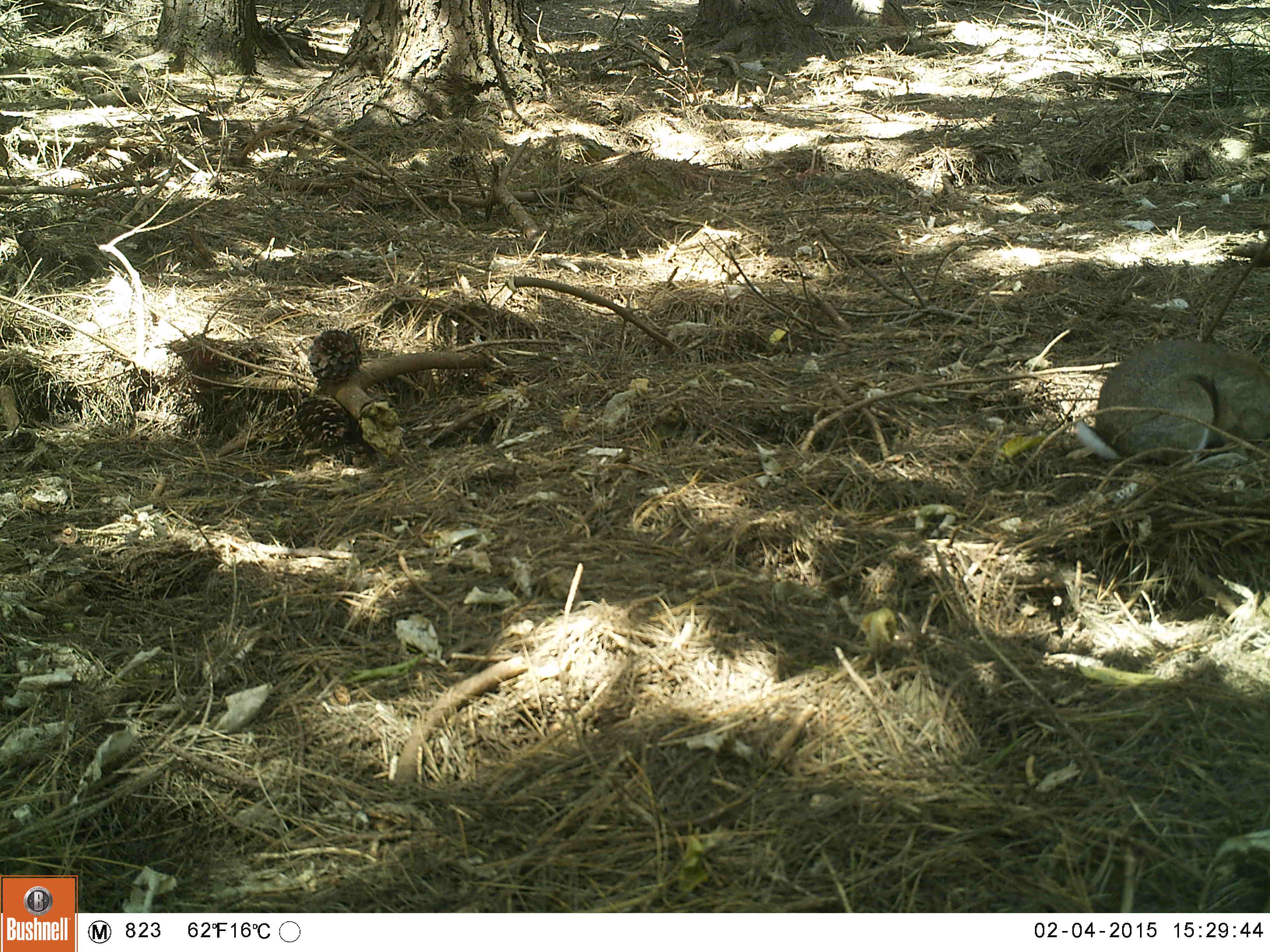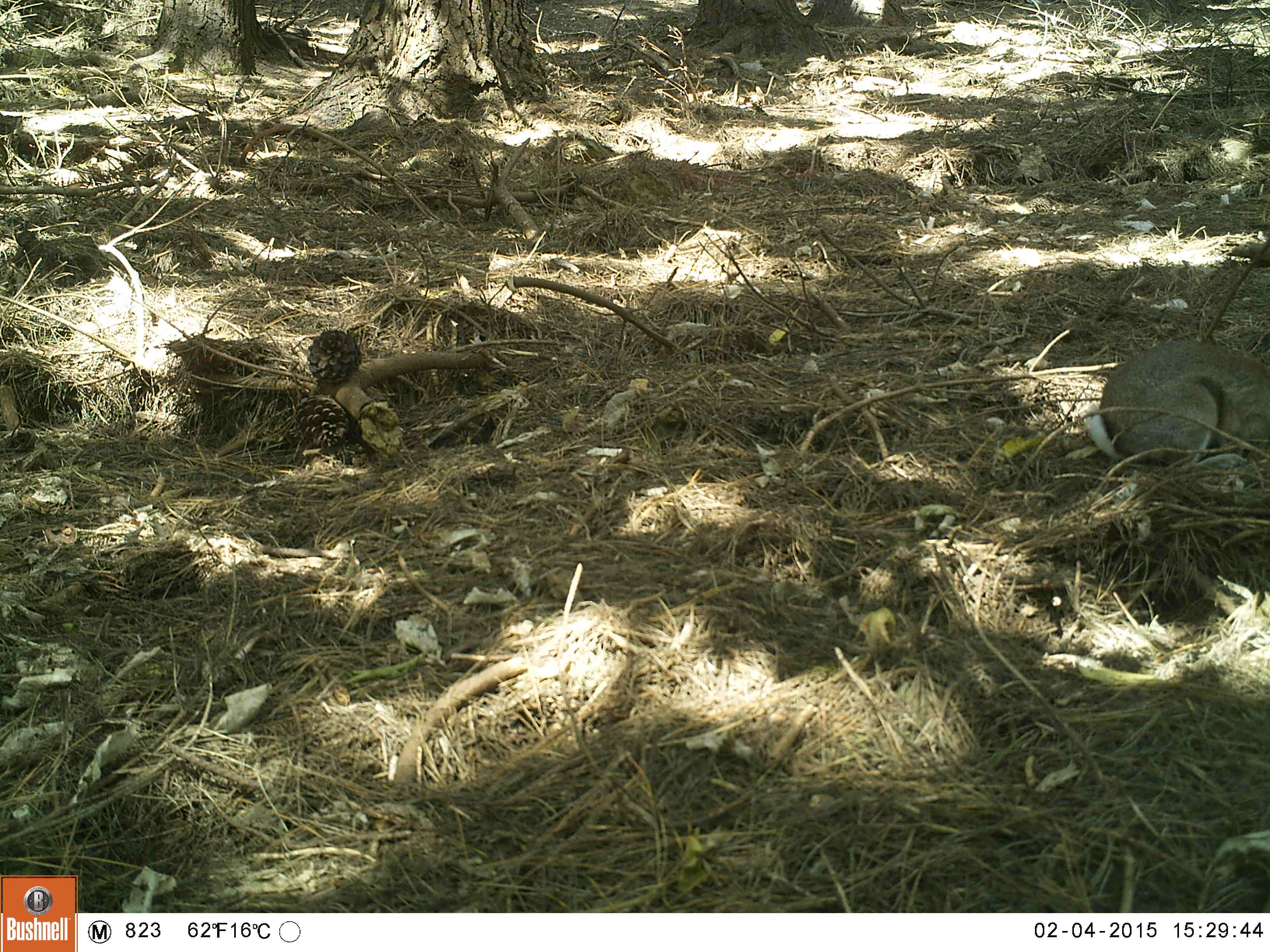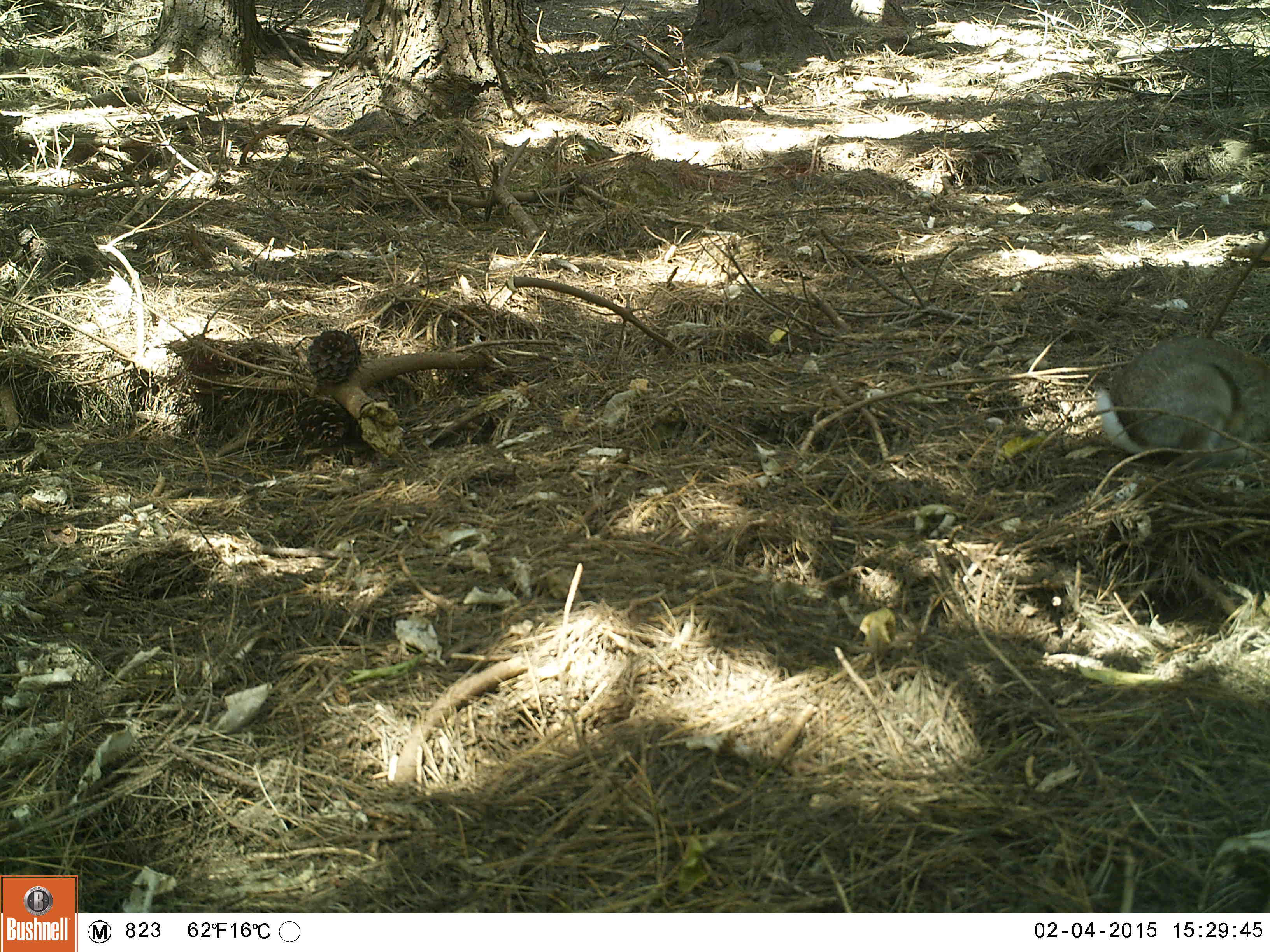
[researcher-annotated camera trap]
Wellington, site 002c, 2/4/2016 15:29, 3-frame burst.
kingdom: Animalia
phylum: Chordata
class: Mammalia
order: Lagomorpha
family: Leporidae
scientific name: Leporidae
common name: rabbit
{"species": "rabbit (Leporidae)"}